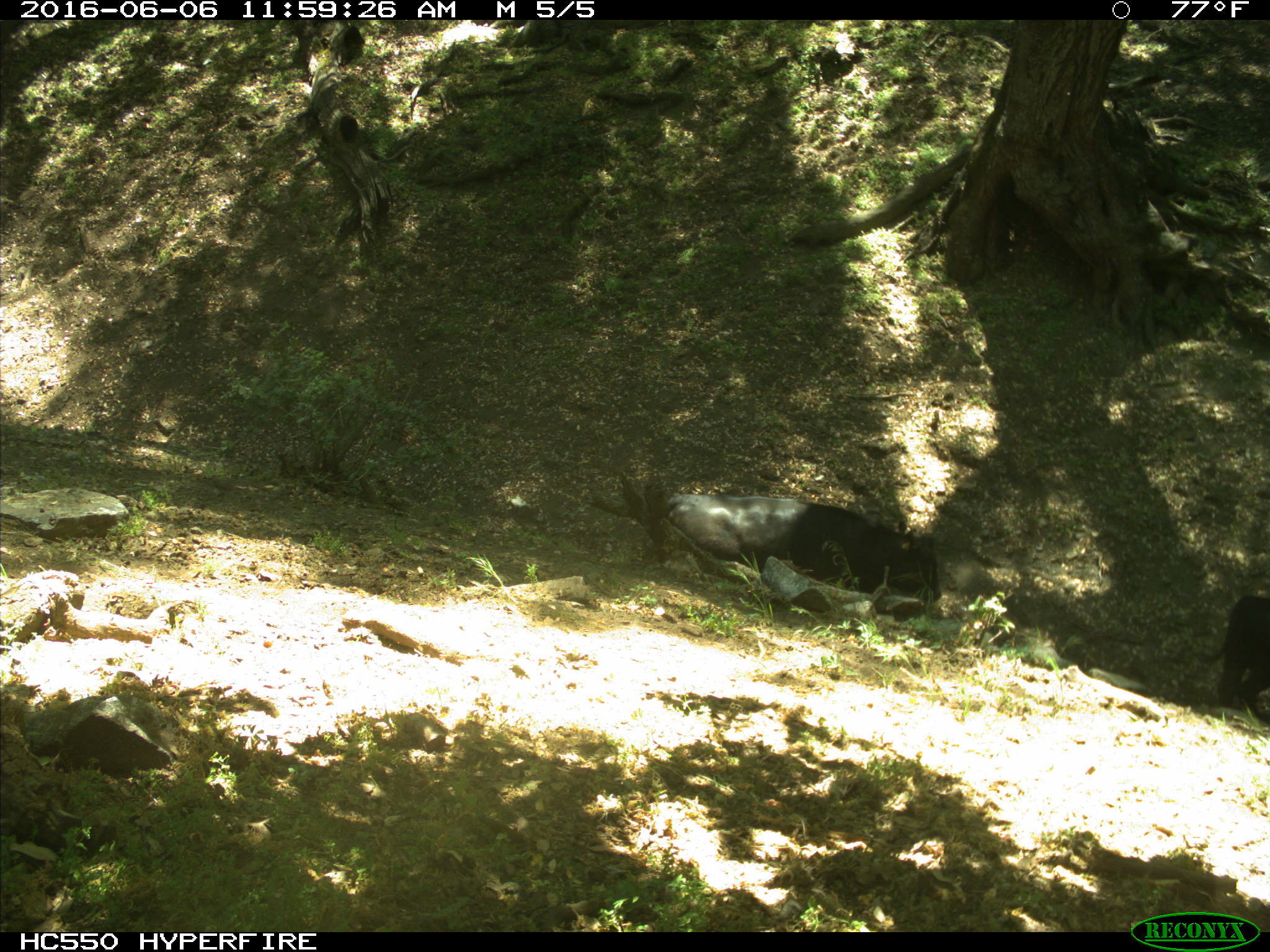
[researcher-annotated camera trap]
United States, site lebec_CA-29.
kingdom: Animalia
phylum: Chordata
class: Mammalia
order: Artiodactyla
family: Bovidae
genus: Bos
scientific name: Bos taurus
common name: domestic cow